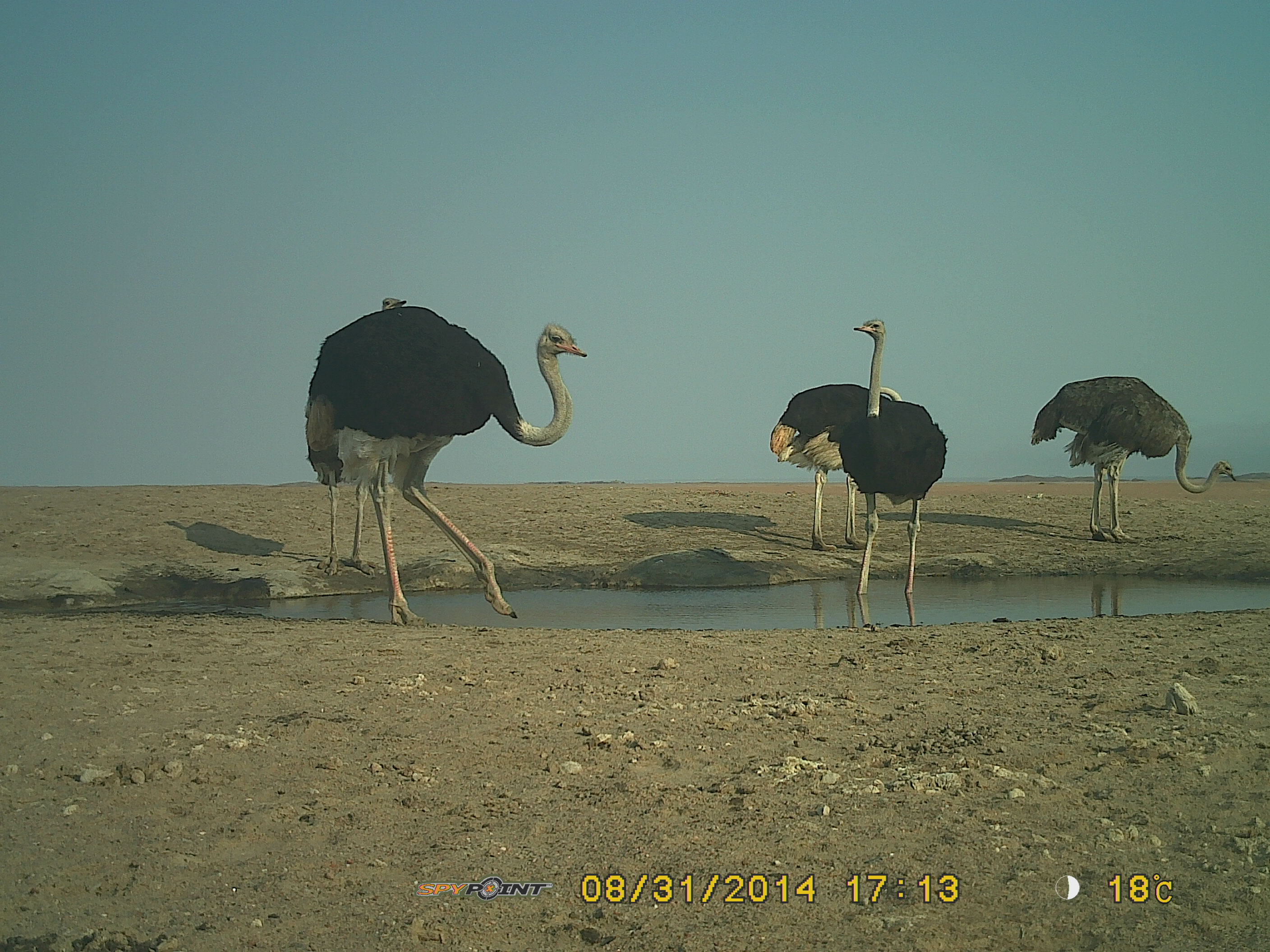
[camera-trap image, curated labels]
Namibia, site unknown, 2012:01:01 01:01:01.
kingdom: Animalia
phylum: Chordata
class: Aves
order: Struthioniformes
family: Struthionidae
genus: Struthio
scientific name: Struthio camelus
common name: common ostrich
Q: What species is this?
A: Struthio camelus (common ostrich).